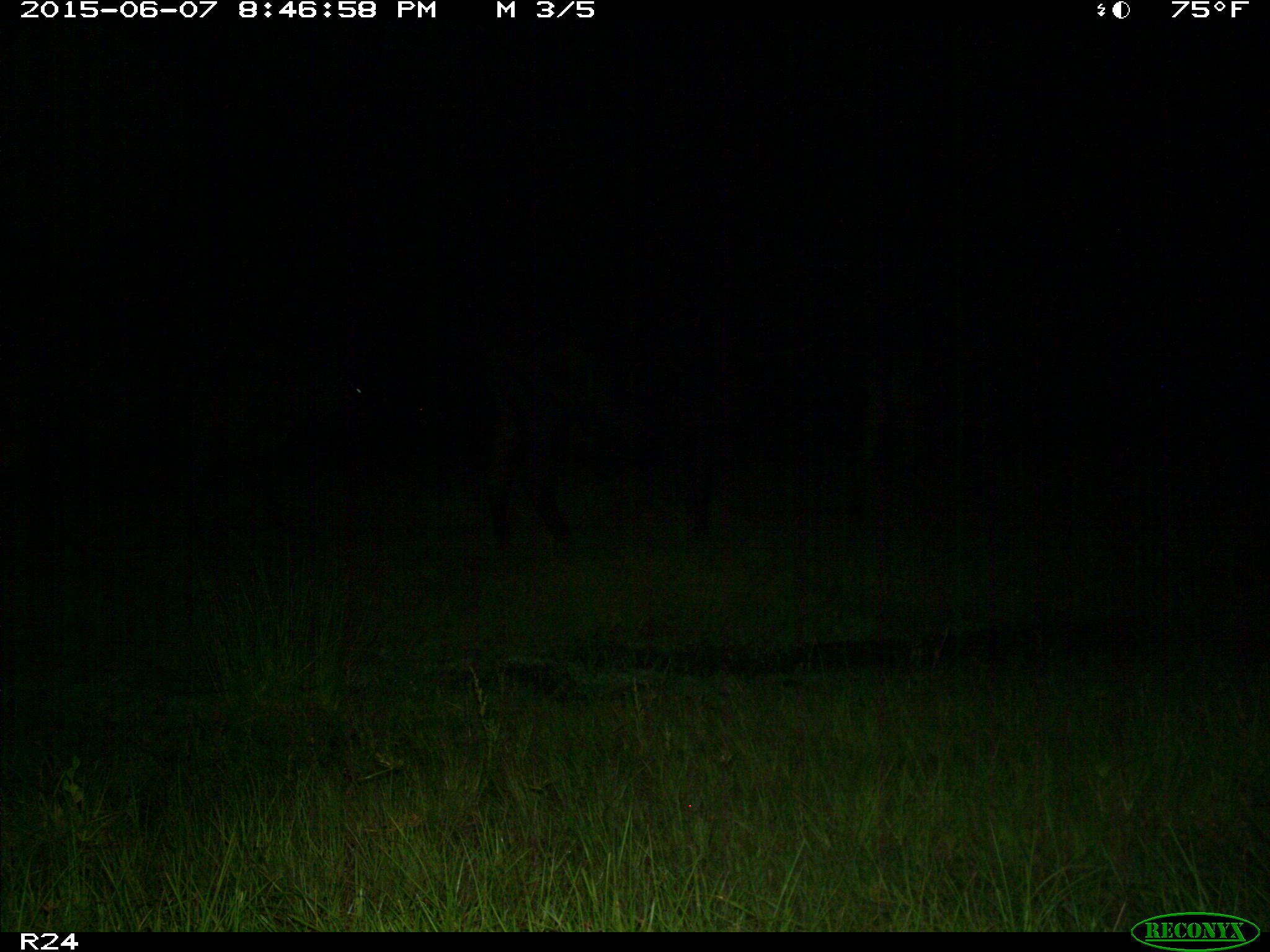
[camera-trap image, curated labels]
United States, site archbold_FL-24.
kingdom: Animalia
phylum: Chordata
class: Mammalia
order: Artiodactyla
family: Bovidae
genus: Bos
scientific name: Bos taurus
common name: domestic cow